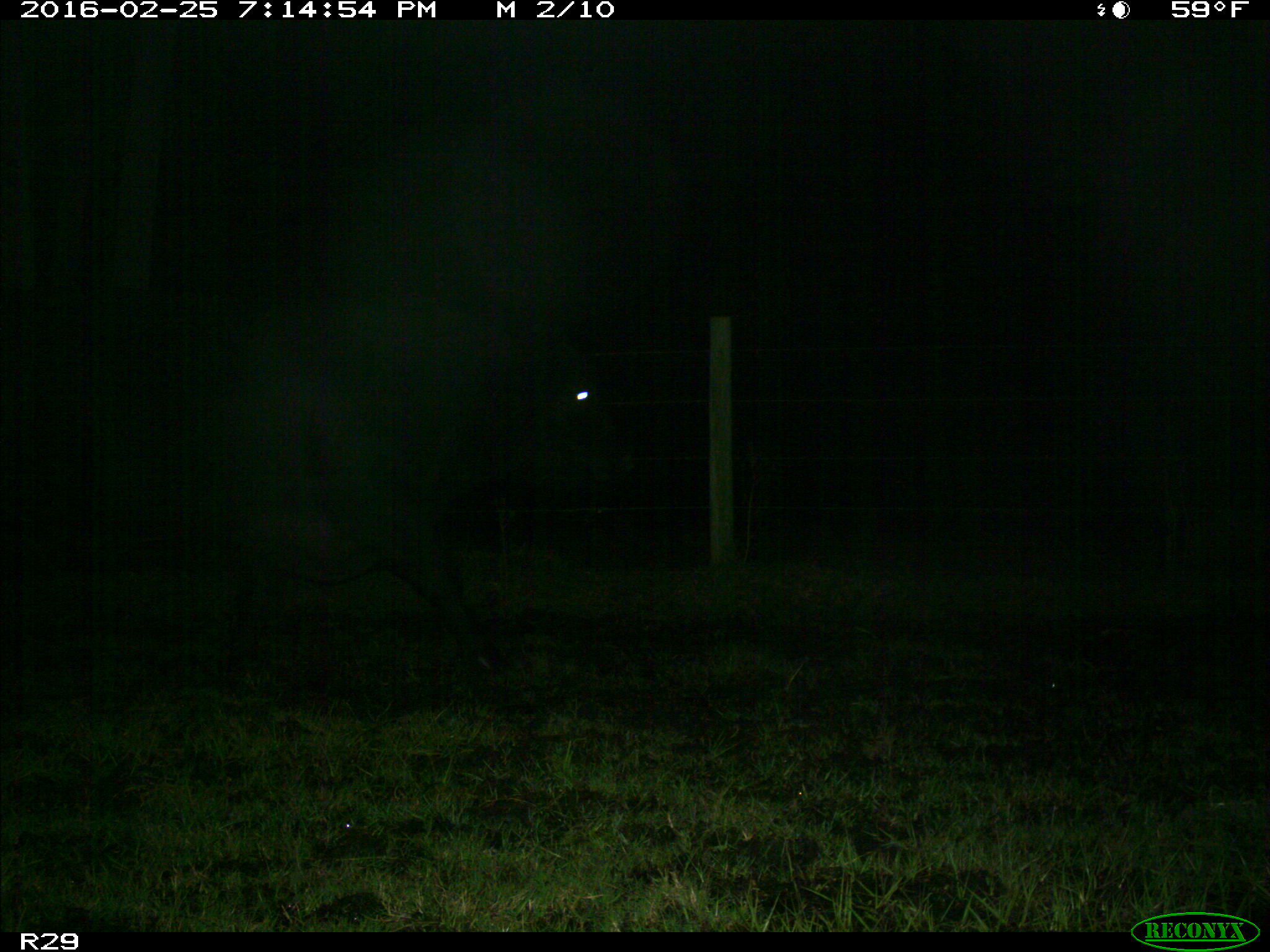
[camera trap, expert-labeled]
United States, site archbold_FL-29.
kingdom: Animalia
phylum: Chordata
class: Mammalia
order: Artiodactyla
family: Bovidae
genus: Bos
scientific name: Bos taurus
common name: domestic cow